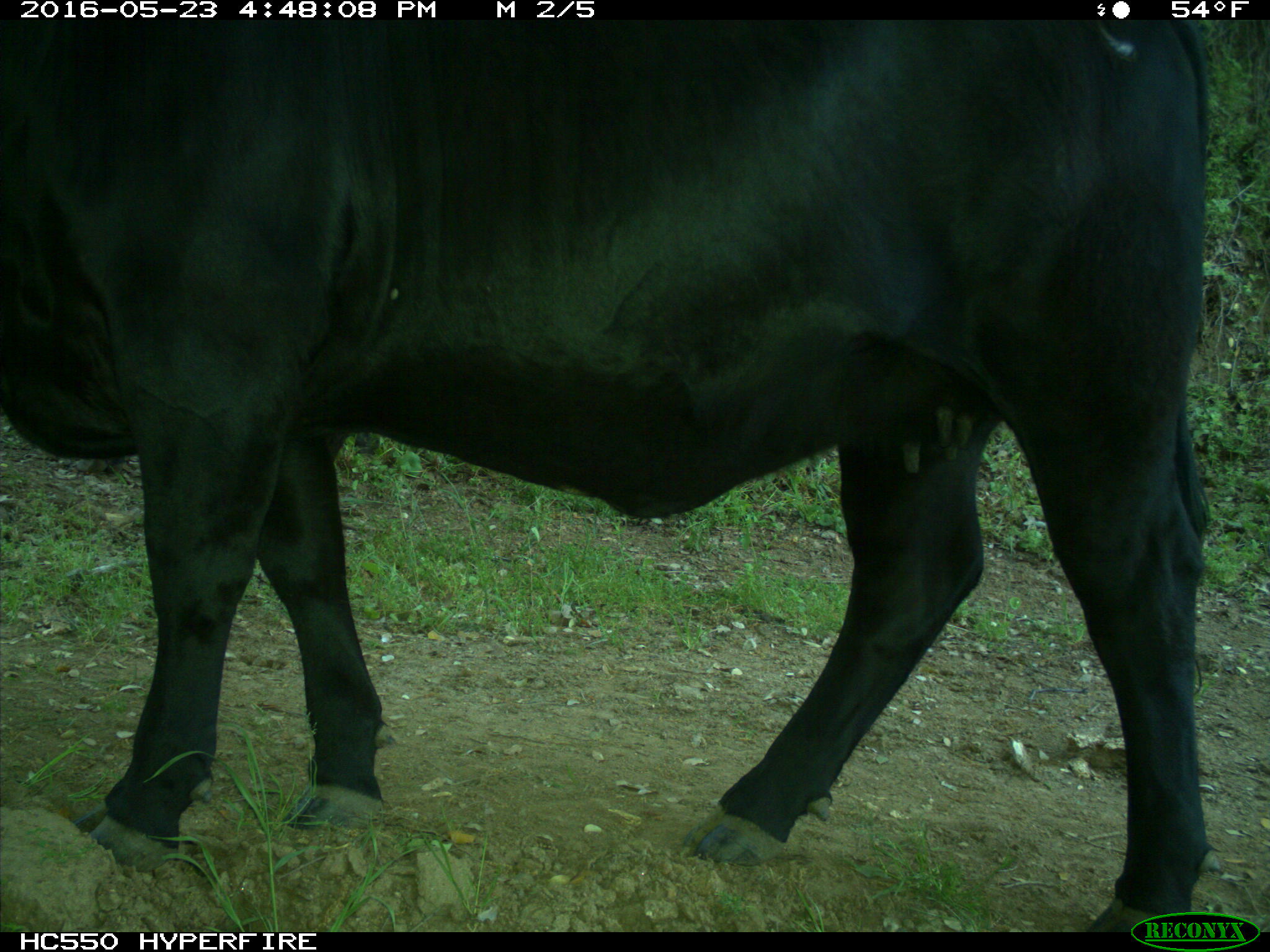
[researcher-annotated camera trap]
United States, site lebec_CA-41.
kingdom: Animalia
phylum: Chordata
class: Mammalia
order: Artiodactyla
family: Bovidae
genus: Bos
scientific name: Bos taurus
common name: domestic cow